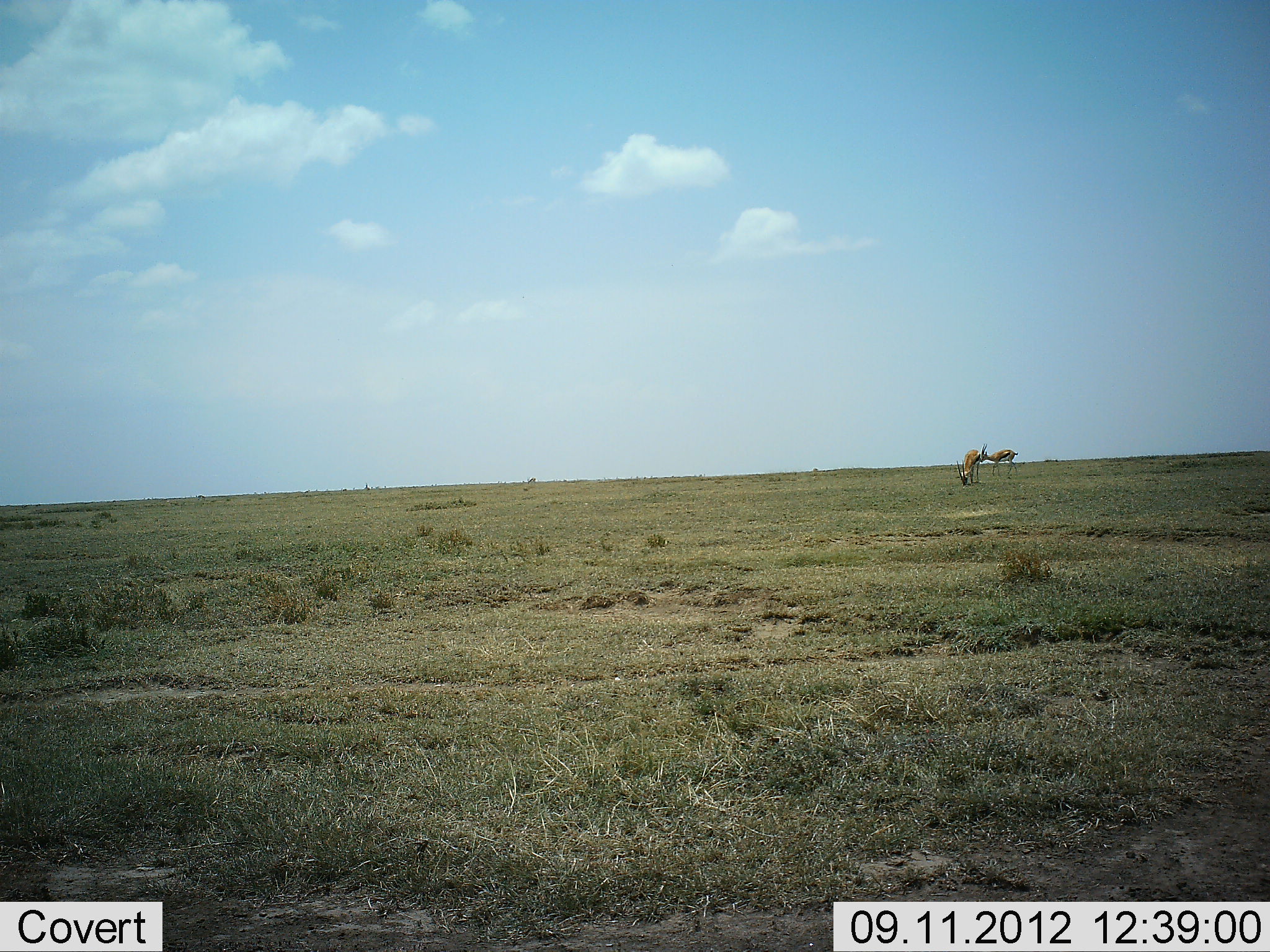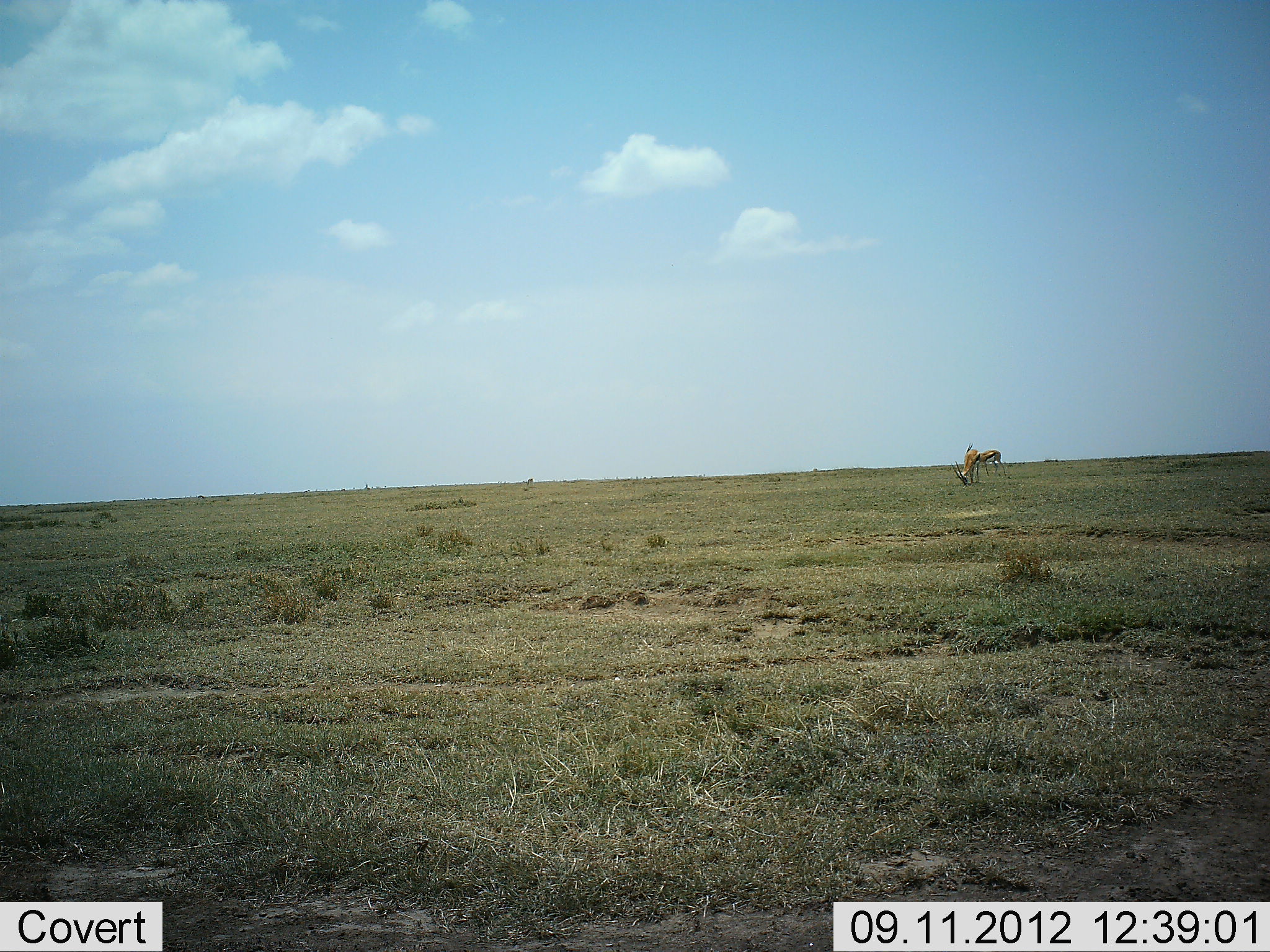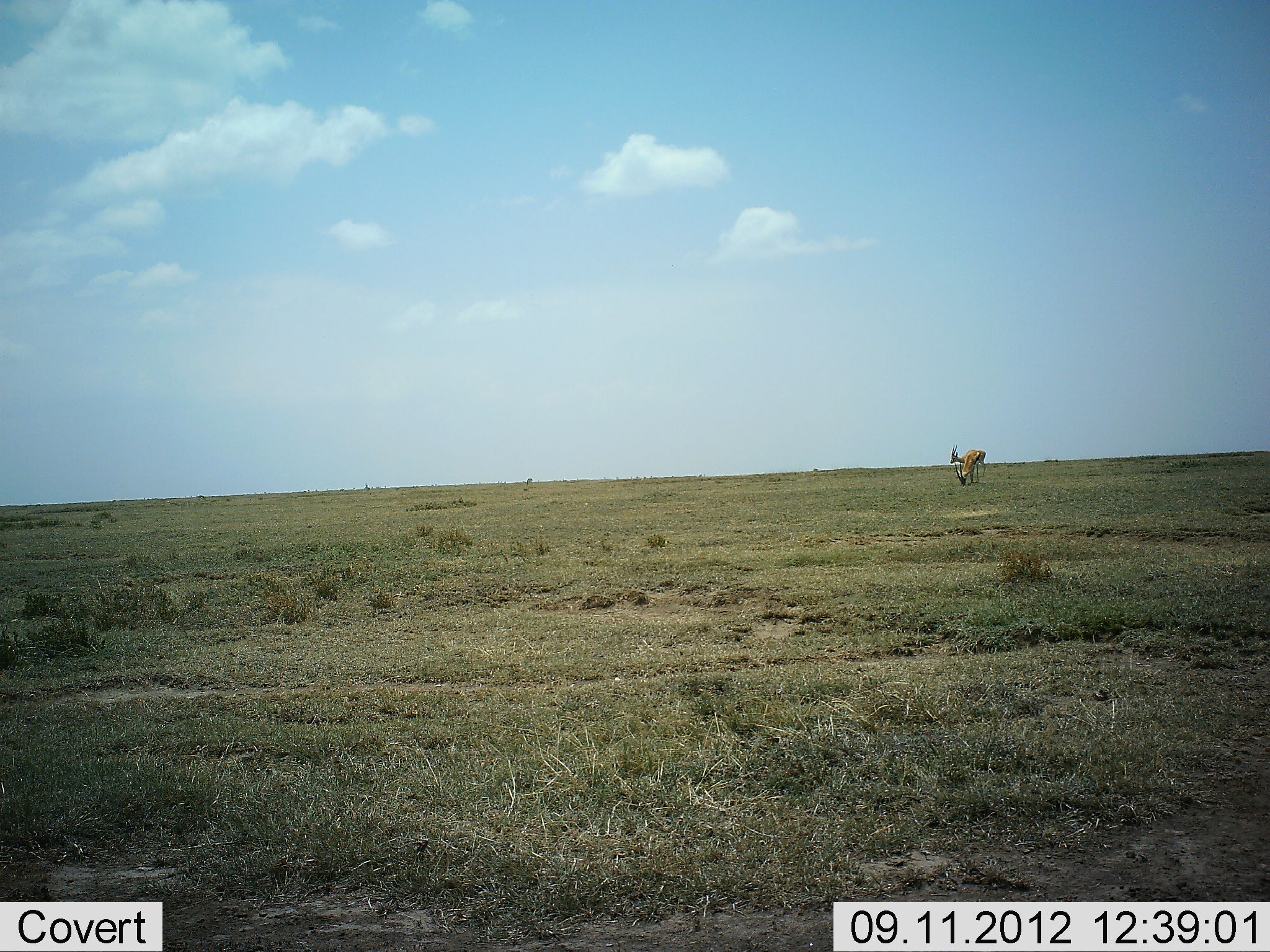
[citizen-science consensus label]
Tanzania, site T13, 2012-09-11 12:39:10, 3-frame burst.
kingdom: Animalia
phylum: Chordata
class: Mammalia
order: Artiodactyla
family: Bovidae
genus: Eudorcas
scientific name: Eudorcas thomsonii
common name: thomson's gazelle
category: gazellethomsons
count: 2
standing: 60%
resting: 0%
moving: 70%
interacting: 0%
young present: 0%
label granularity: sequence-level